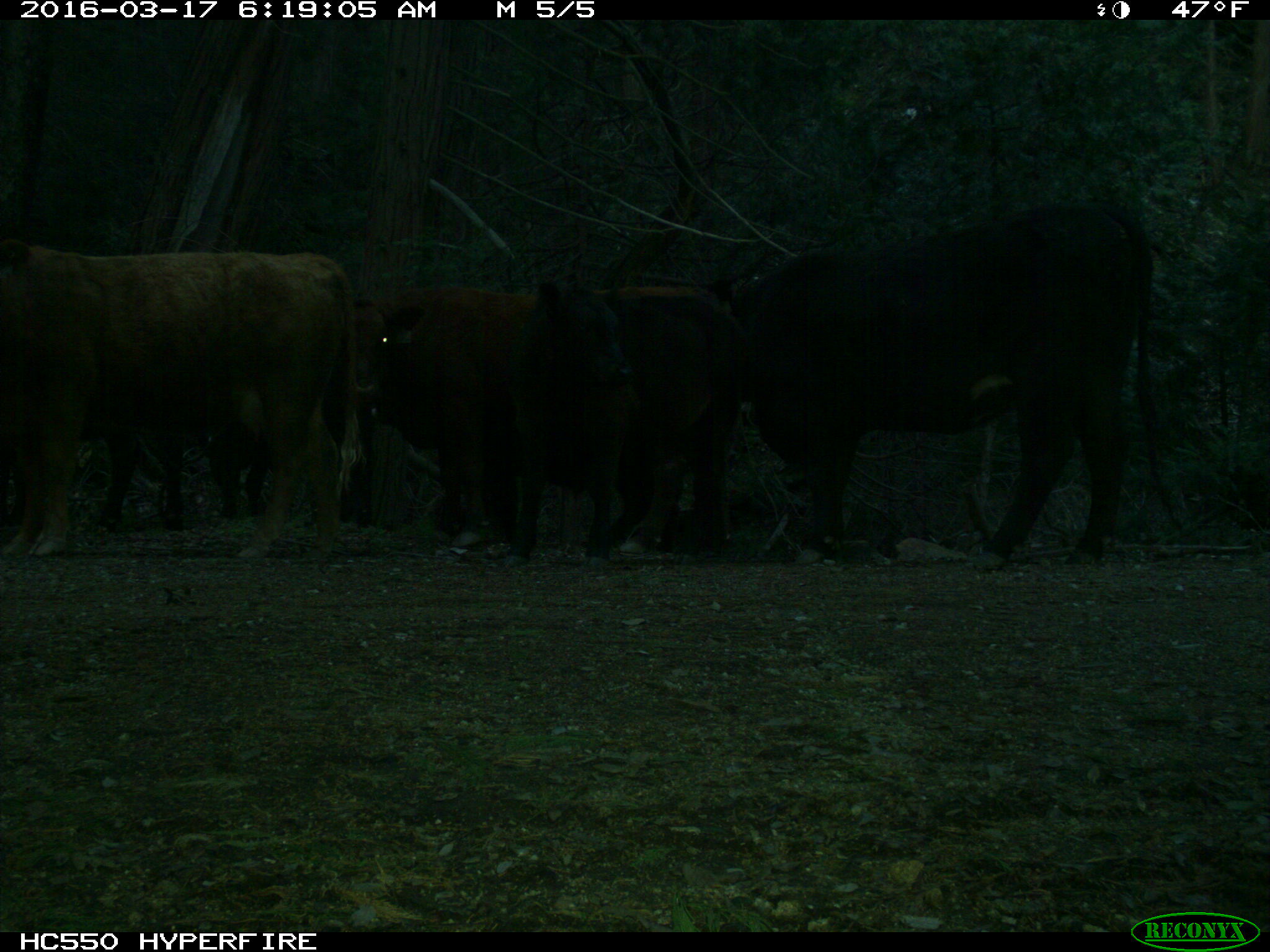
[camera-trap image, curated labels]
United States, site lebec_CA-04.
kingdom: Animalia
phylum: Chordata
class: Mammalia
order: Artiodactyla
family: Bovidae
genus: Bos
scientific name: Bos taurus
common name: domestic cow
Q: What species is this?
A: Bos taurus (domestic cow).